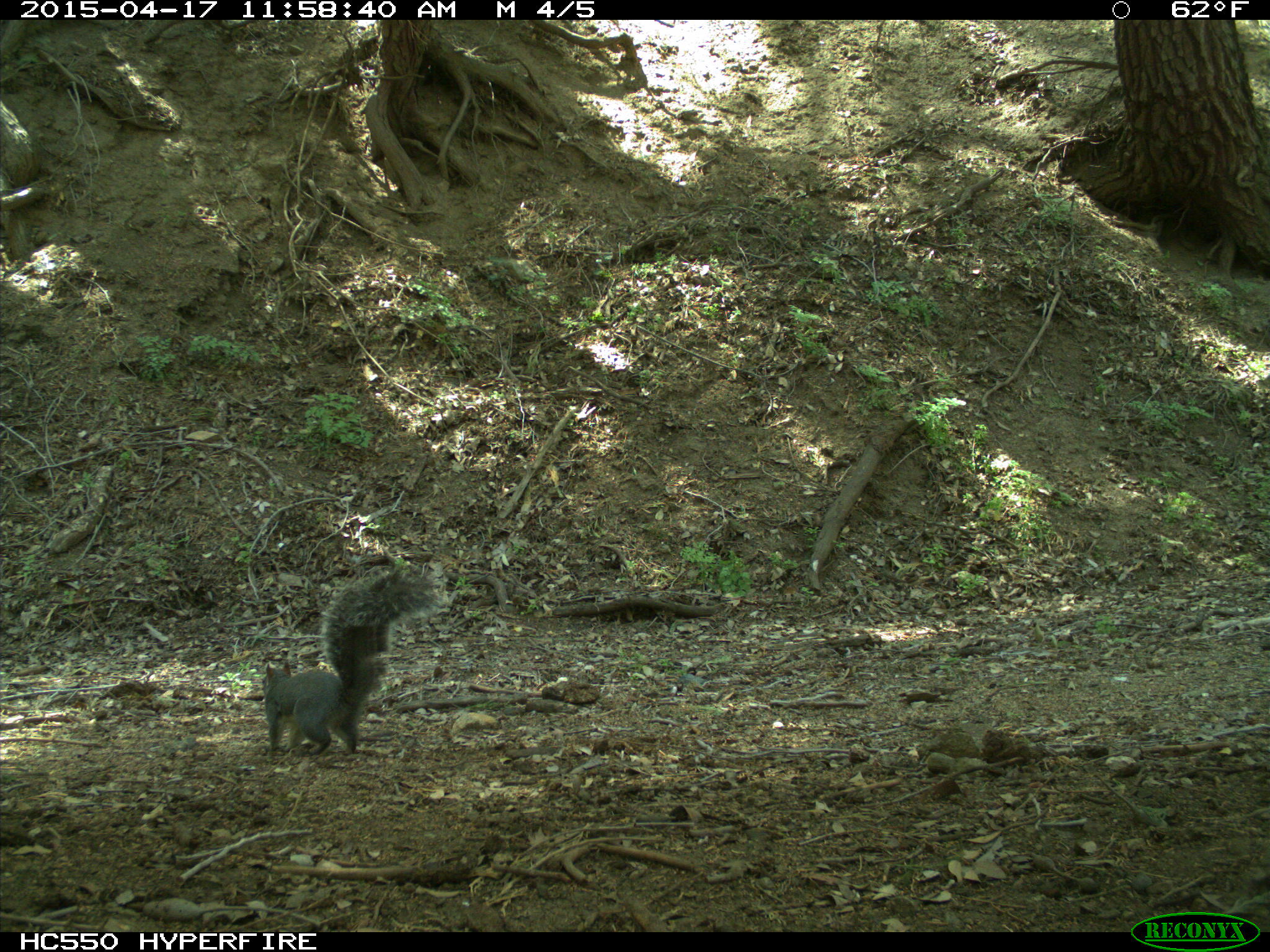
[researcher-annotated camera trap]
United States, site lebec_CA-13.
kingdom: Animalia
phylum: Chordata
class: Mammalia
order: Rodentia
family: Sciuridae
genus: Sciurus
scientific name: Sciurus carolinensis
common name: eastern gray squirrel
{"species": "Sciurus carolinensis (eastern gray squirrel)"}